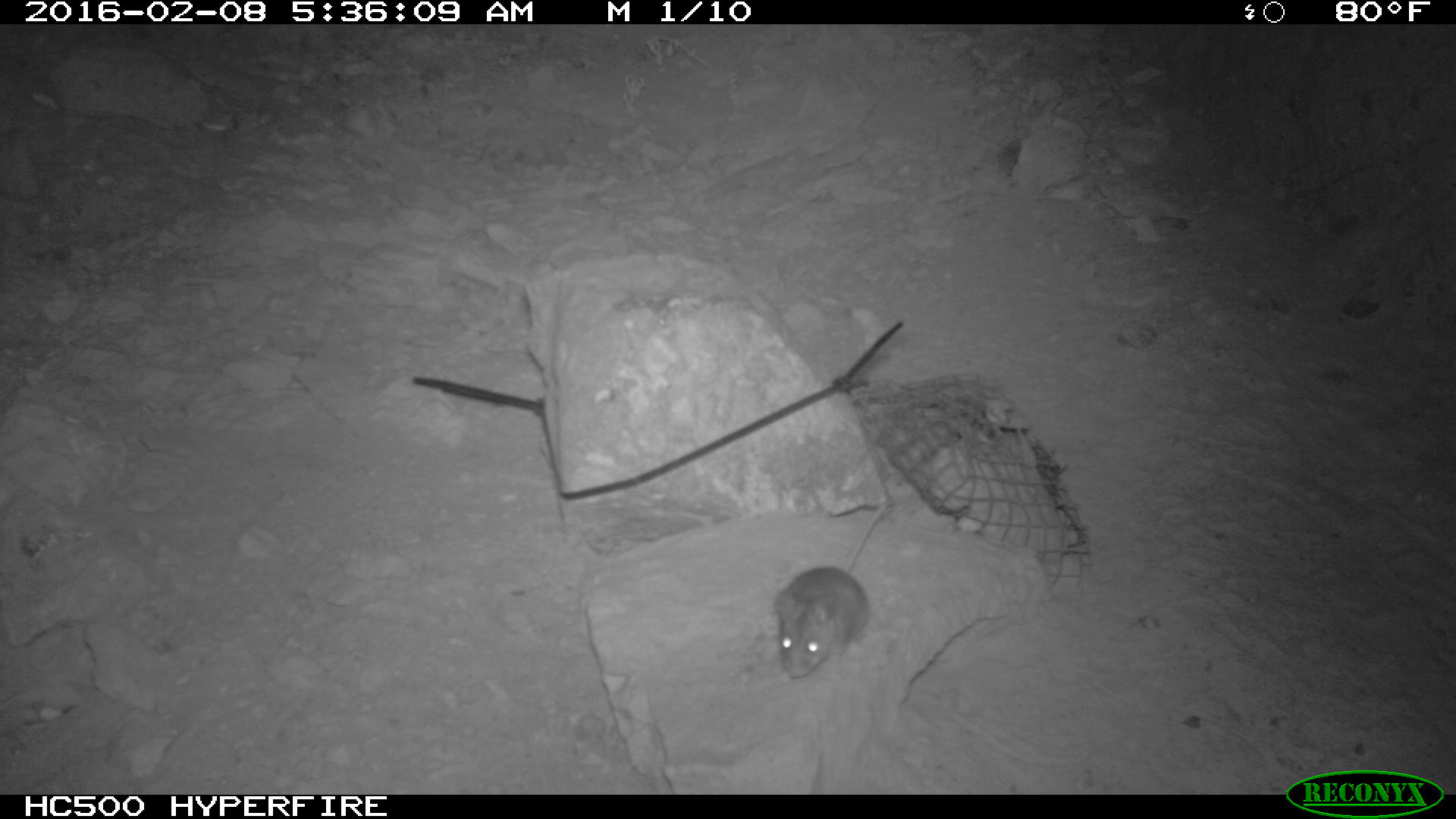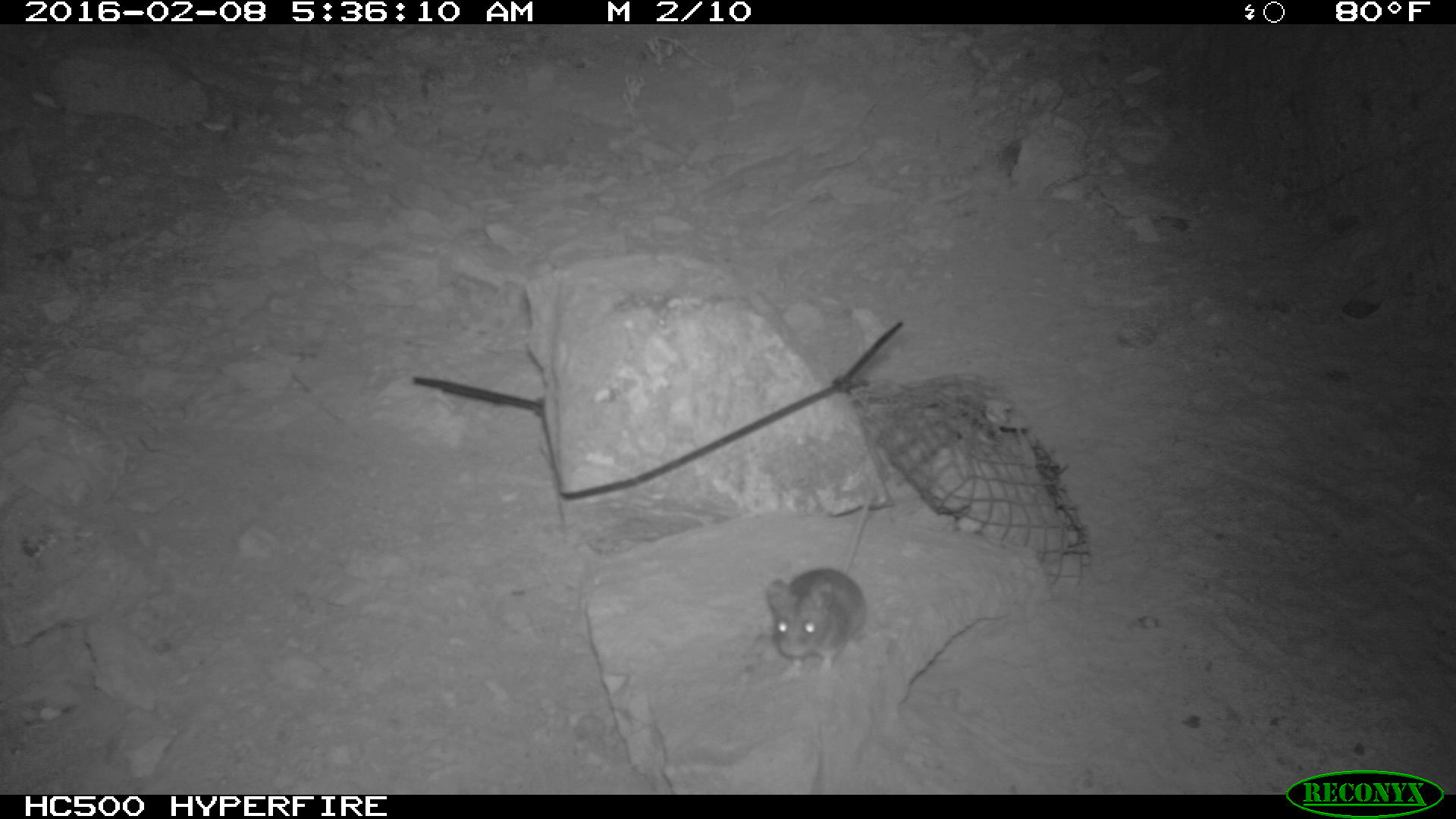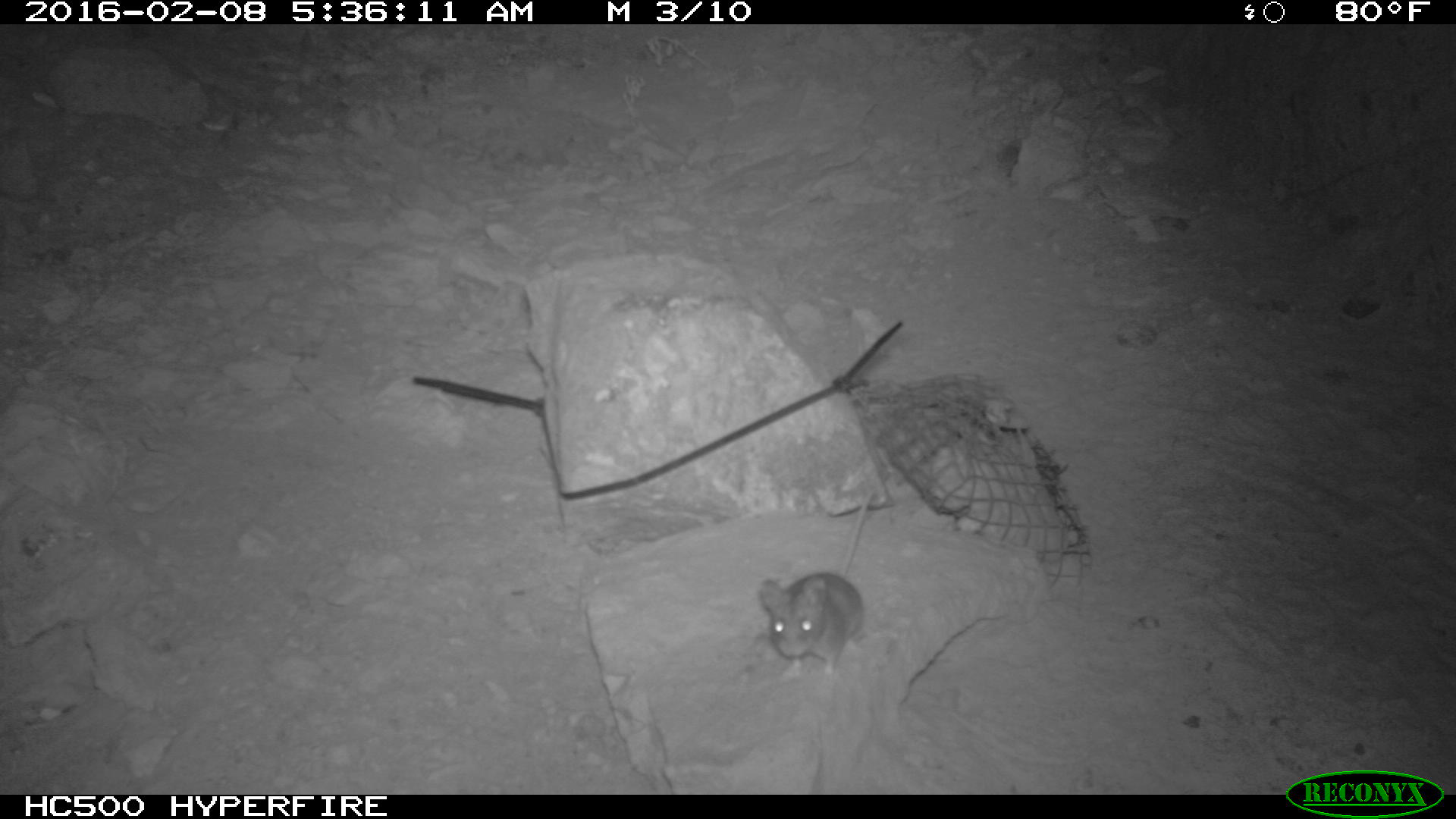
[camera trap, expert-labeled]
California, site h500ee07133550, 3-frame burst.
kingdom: Animalia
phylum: Chordata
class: Mammalia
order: Rodentia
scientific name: Rodentia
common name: rodent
Rodent (Rodentia).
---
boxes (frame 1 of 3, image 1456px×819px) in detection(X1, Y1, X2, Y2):
rodent: detection(773, 500, 889, 679)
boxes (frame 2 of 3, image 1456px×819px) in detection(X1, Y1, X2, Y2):
rodent: detection(766, 485, 874, 681)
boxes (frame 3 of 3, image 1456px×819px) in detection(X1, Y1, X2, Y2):
rodent: detection(757, 481, 876, 687)